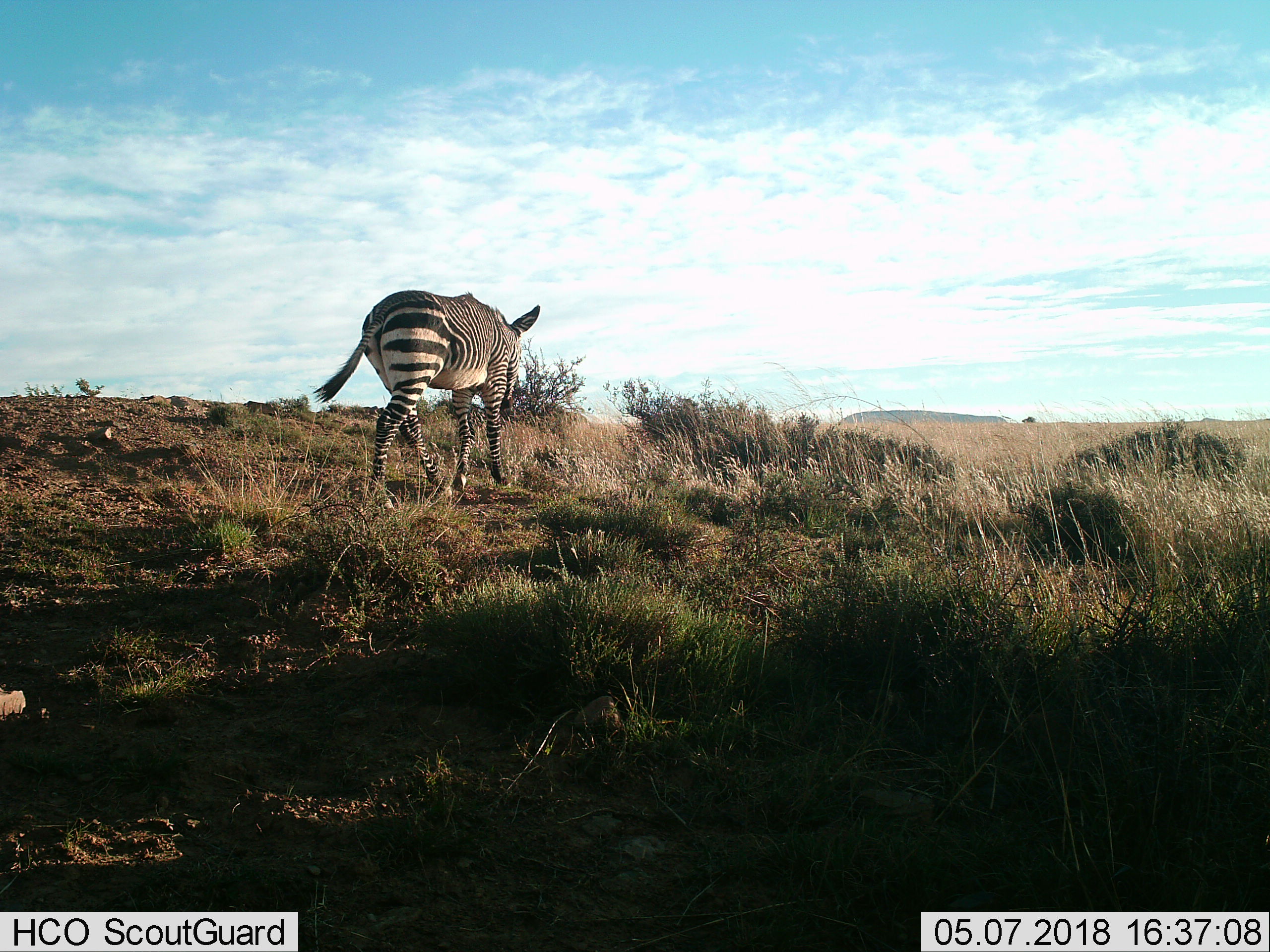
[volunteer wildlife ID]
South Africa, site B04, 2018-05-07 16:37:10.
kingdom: Animalia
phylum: Chordata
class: Mammalia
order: Perissodactyla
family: Equidae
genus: Equus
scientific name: Equus zebra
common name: mountain zebra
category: zebramountain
Zebramountain (mountain zebra) (Equus zebra), count 1. Behavior (volunteer vote fractions): standing 40%, resting 0%, moving 80%, interacting 0%. Young present (vote fraction): 0%. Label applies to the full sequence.